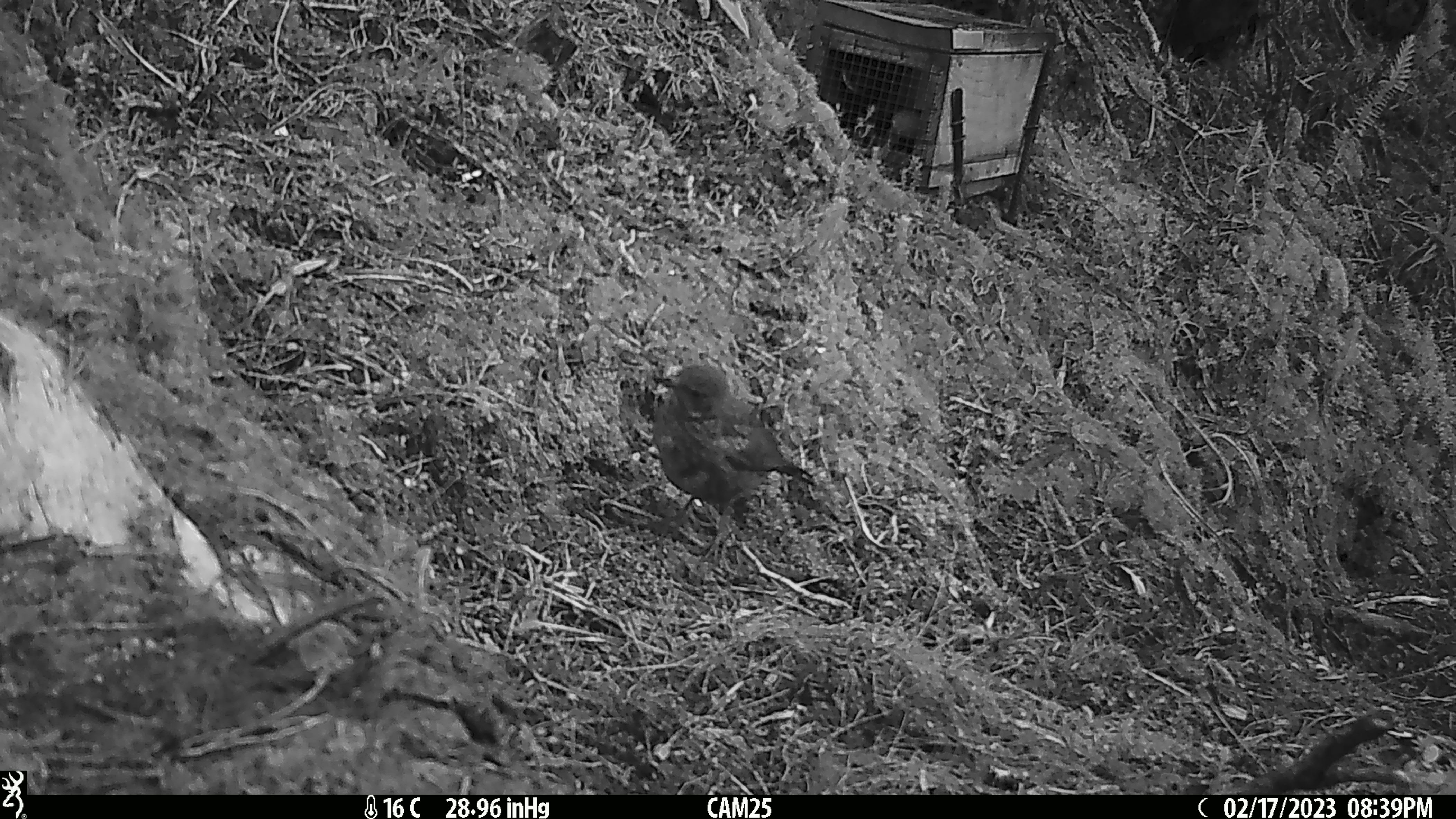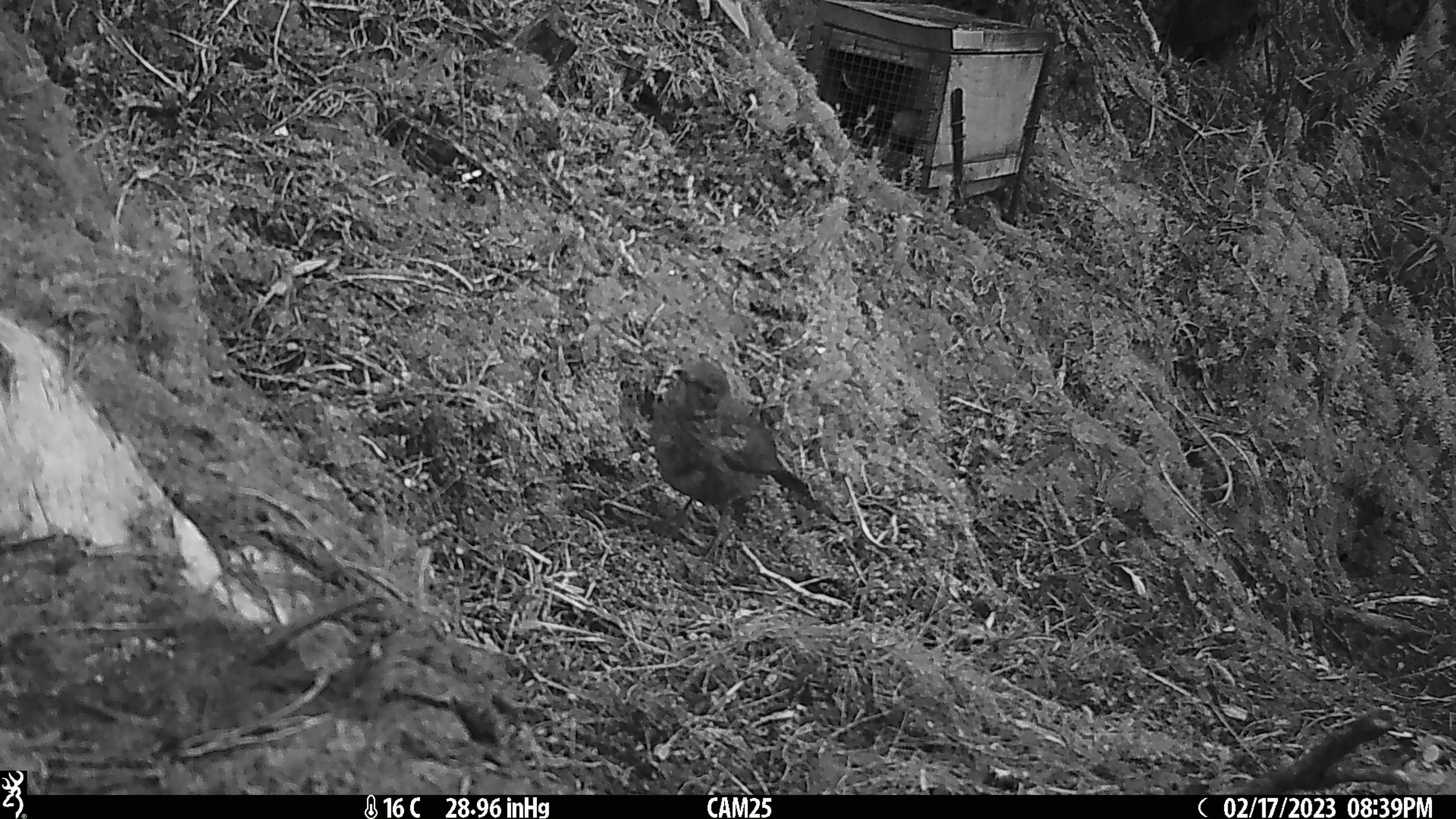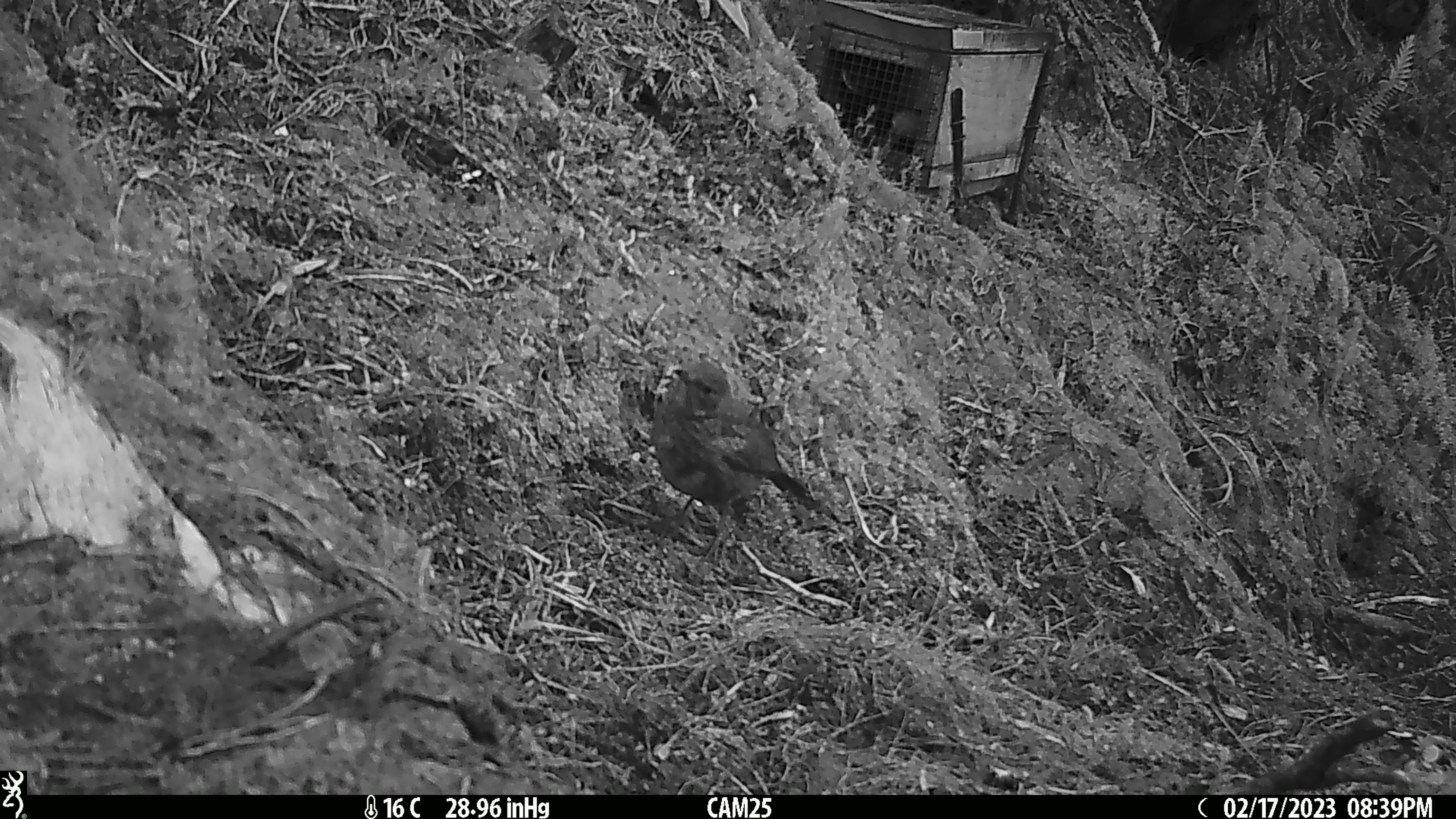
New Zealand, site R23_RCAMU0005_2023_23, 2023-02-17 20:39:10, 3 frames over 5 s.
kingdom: Animalia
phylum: Chordata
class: Aves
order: Passeriformes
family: Turdidae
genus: Turdus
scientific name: Turdus merula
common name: eurasian blackbird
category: blackbird